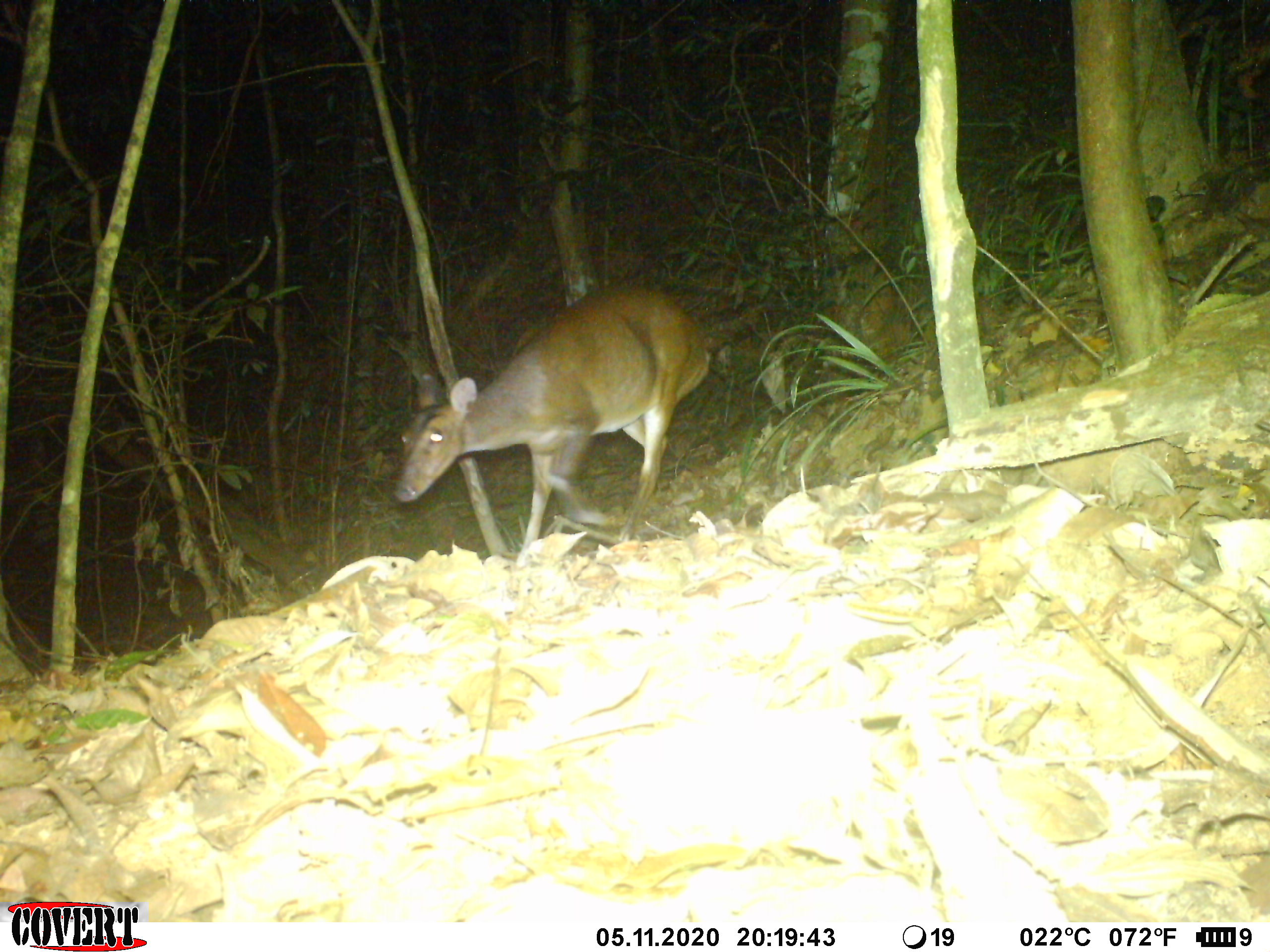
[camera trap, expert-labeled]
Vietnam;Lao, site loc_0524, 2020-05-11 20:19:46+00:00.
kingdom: Animalia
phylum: Chordata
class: Mammalia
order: Artiodactyla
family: Cervidae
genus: Muntiacus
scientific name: Muntiacus vuquangensis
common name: large-antlered muntjac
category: large antlered muntjac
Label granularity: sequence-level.